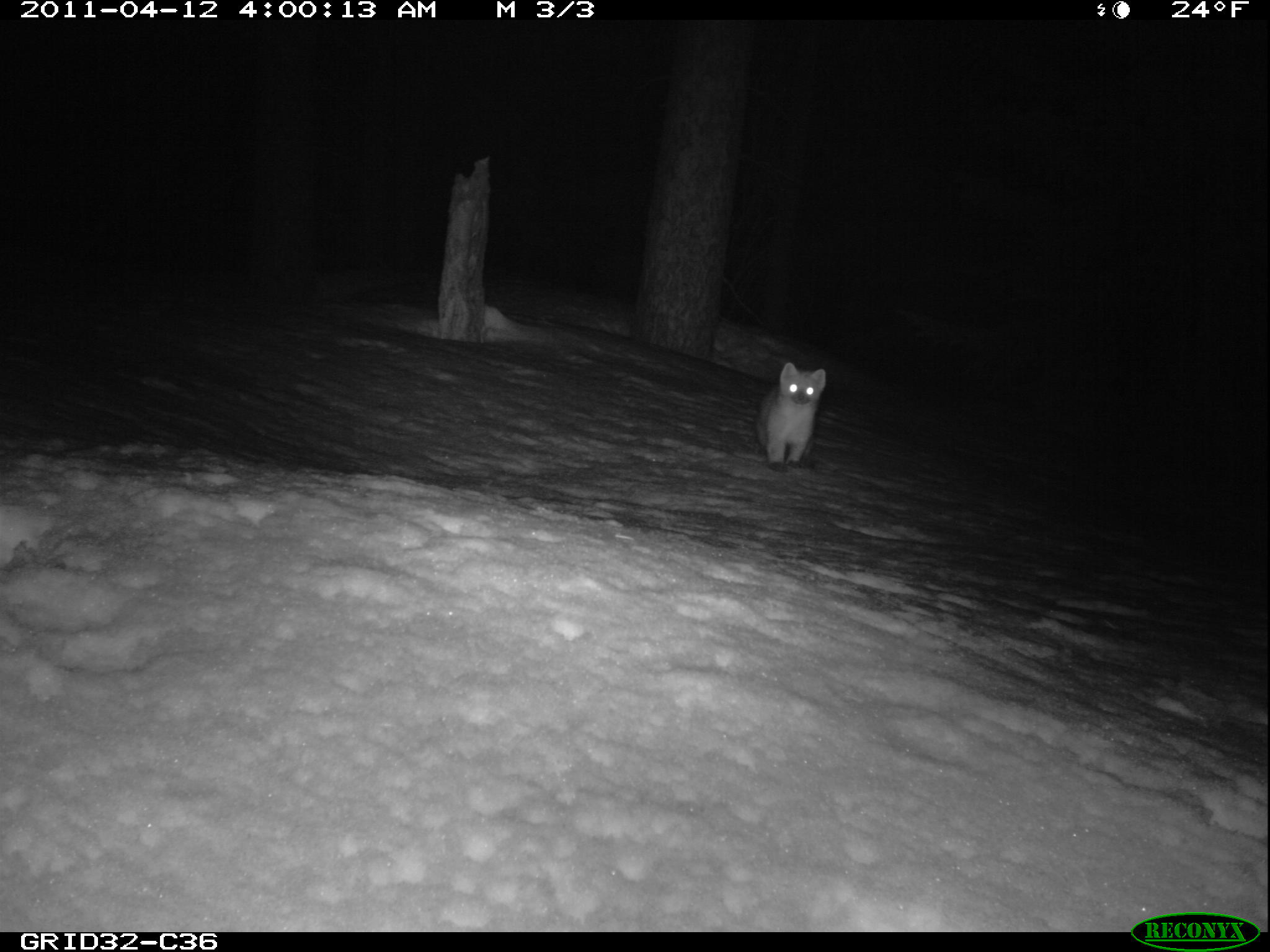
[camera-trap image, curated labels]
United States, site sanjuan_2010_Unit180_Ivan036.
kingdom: Animalia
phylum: Chordata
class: Mammalia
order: Carnivora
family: Mustelidae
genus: Martes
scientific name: Martes americana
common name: american marten